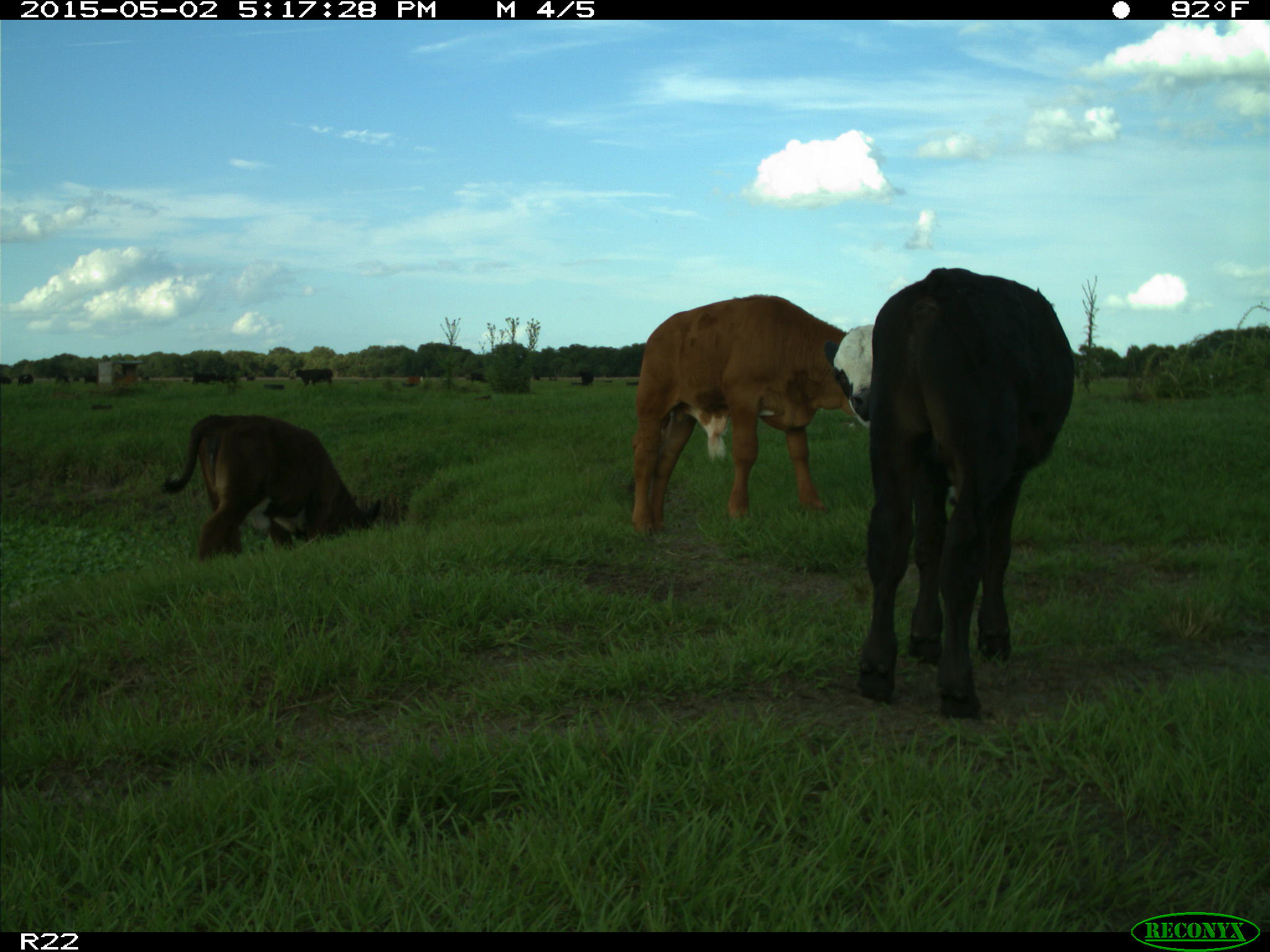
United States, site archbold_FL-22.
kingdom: Animalia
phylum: Chordata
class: Mammalia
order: Artiodactyla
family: Bovidae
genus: Bos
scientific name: Bos taurus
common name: domestic cow